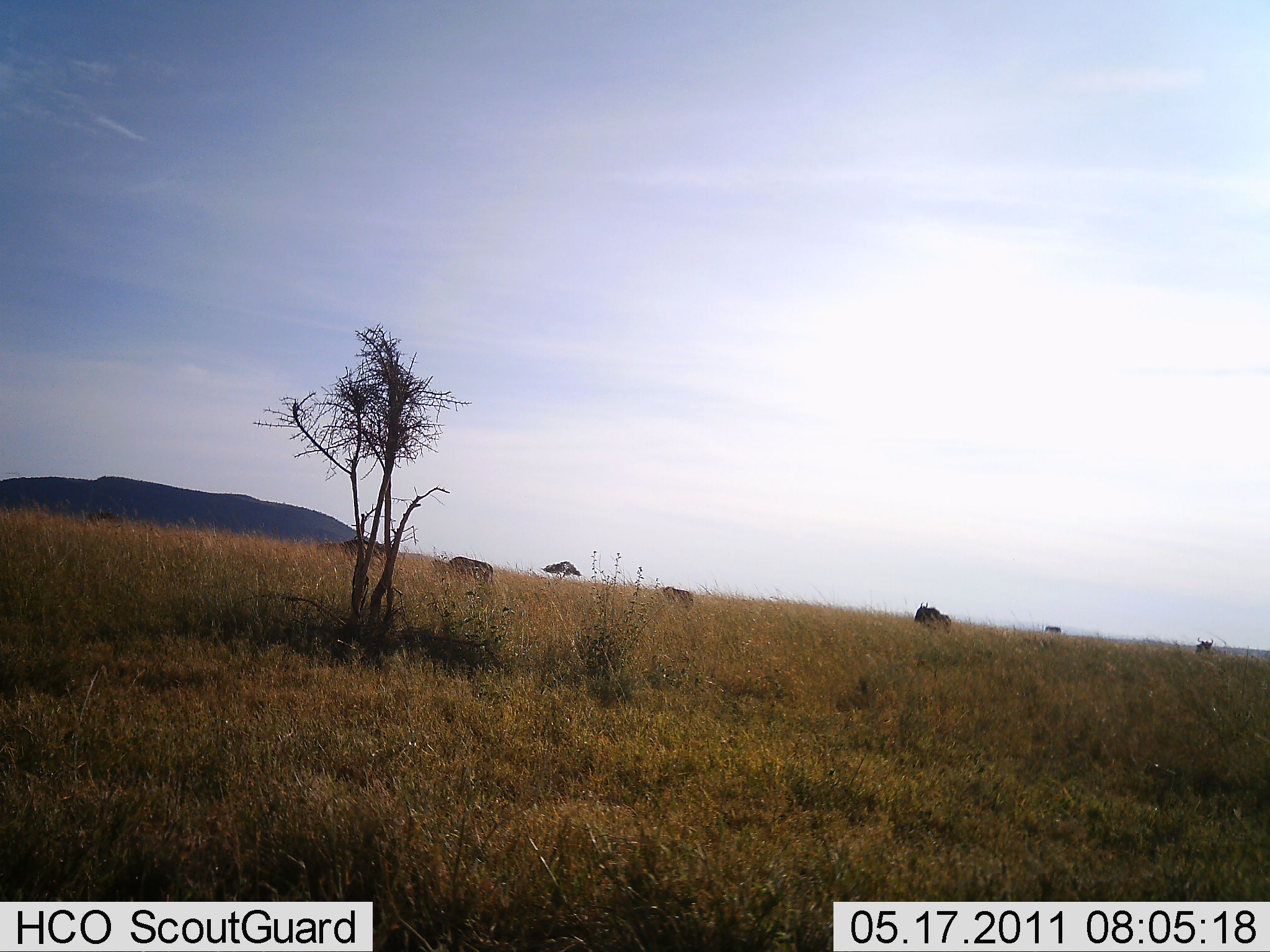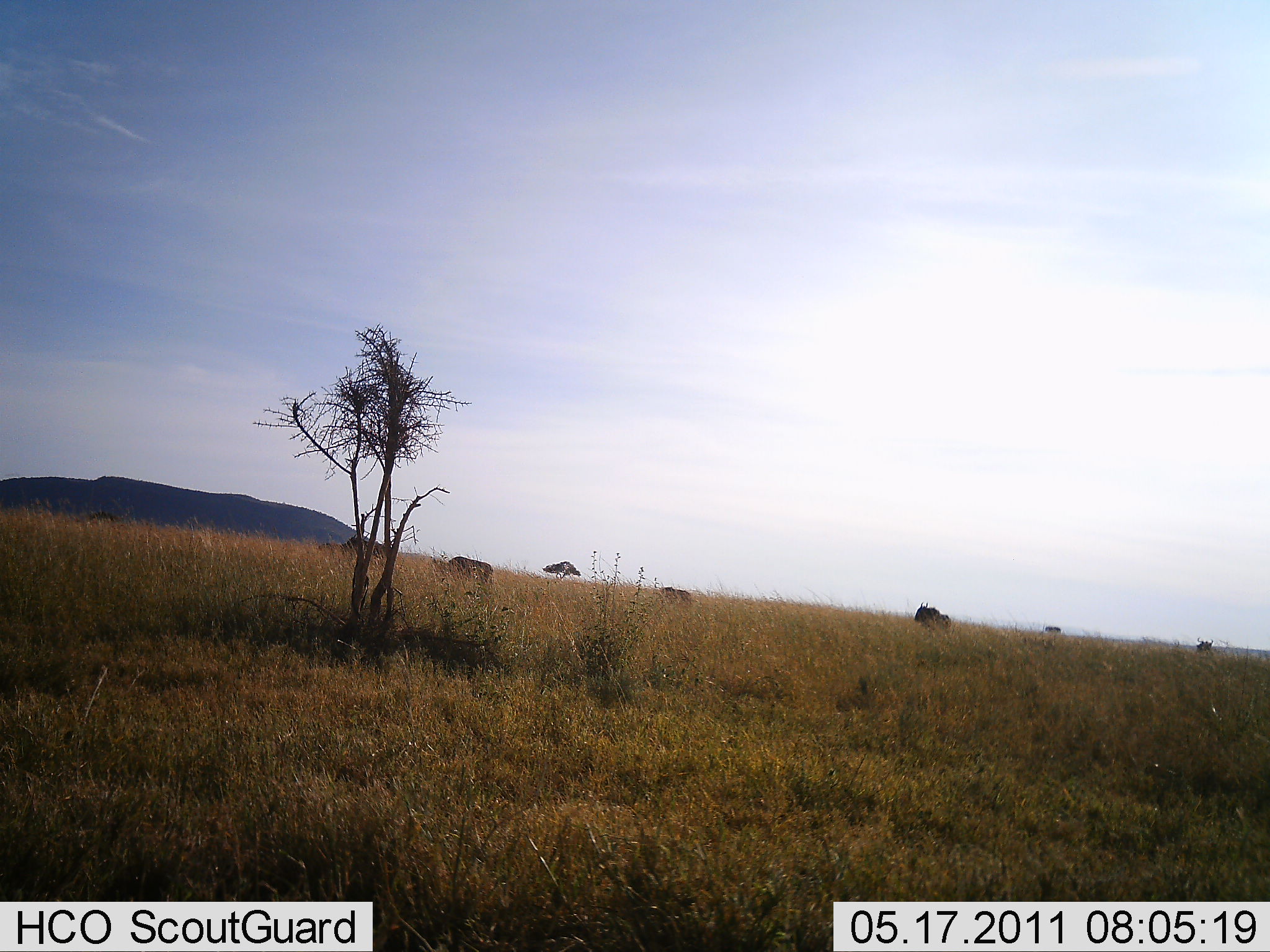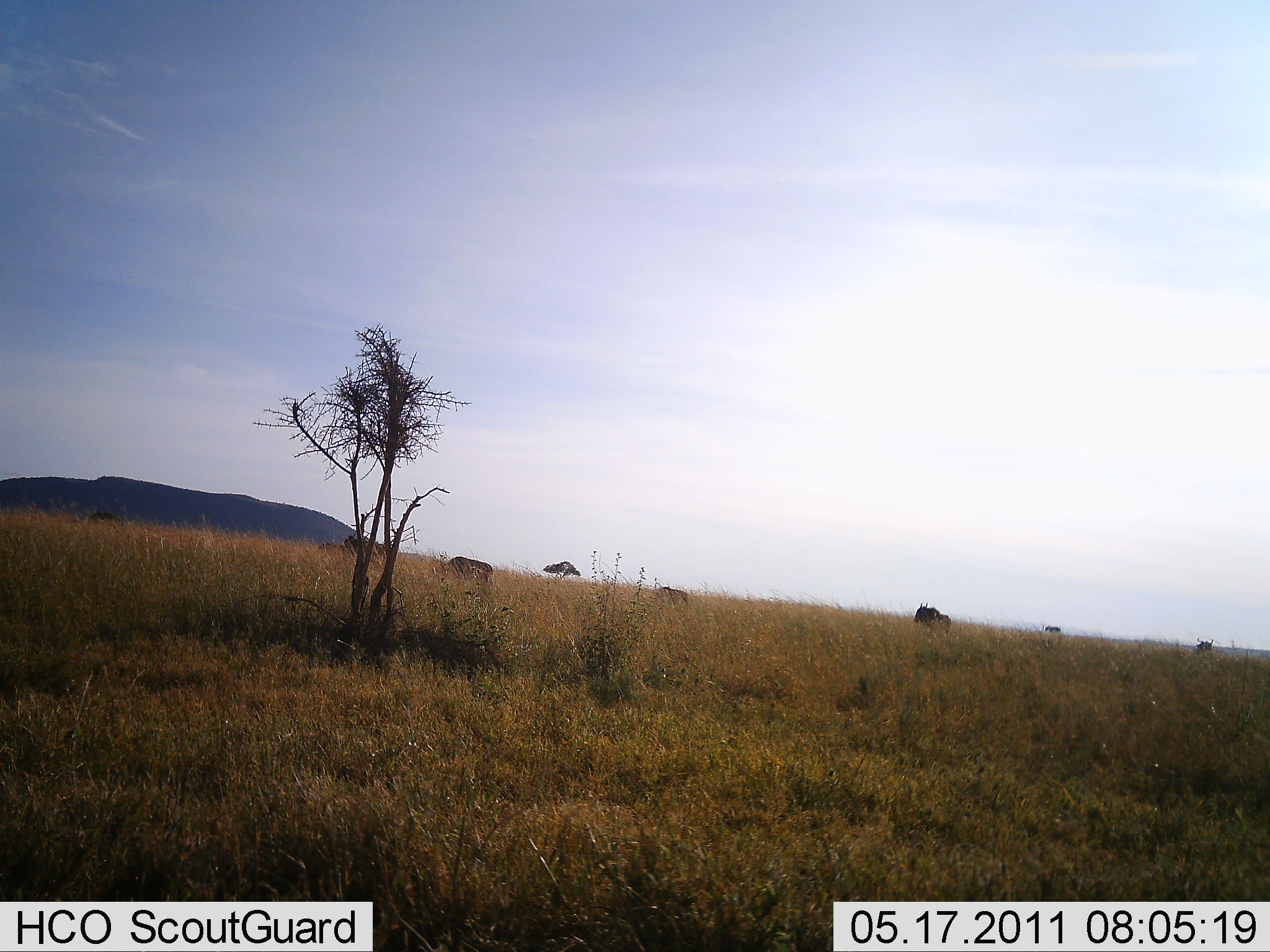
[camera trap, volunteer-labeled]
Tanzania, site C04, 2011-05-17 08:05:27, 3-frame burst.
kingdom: Animalia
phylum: Chordata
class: Mammalia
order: Artiodactyla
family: Bovidae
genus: Connochaetes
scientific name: Connochaetes taurinus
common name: blue wildebeest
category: wildebeest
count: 6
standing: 64%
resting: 0%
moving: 18%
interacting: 0%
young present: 0%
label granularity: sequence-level